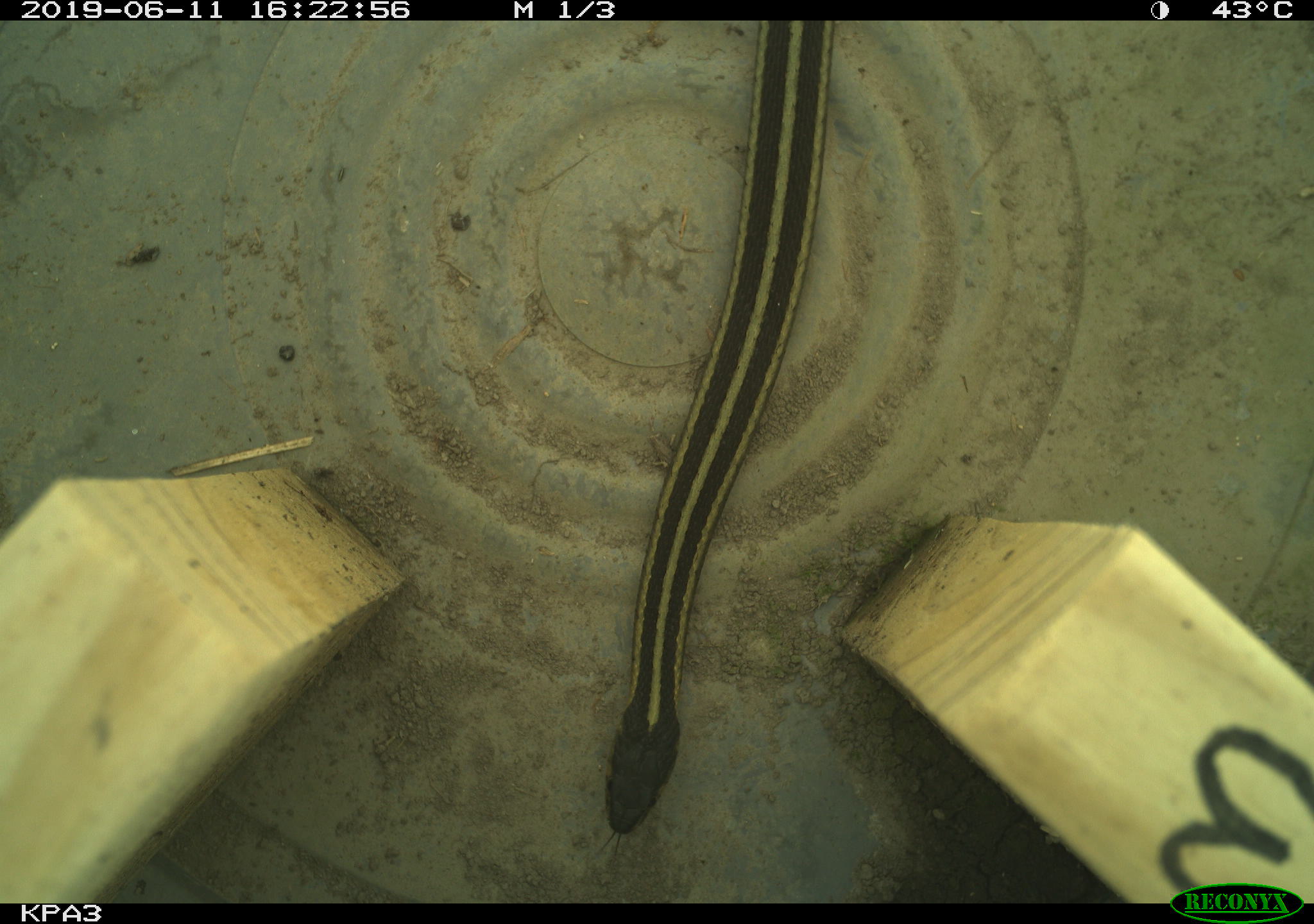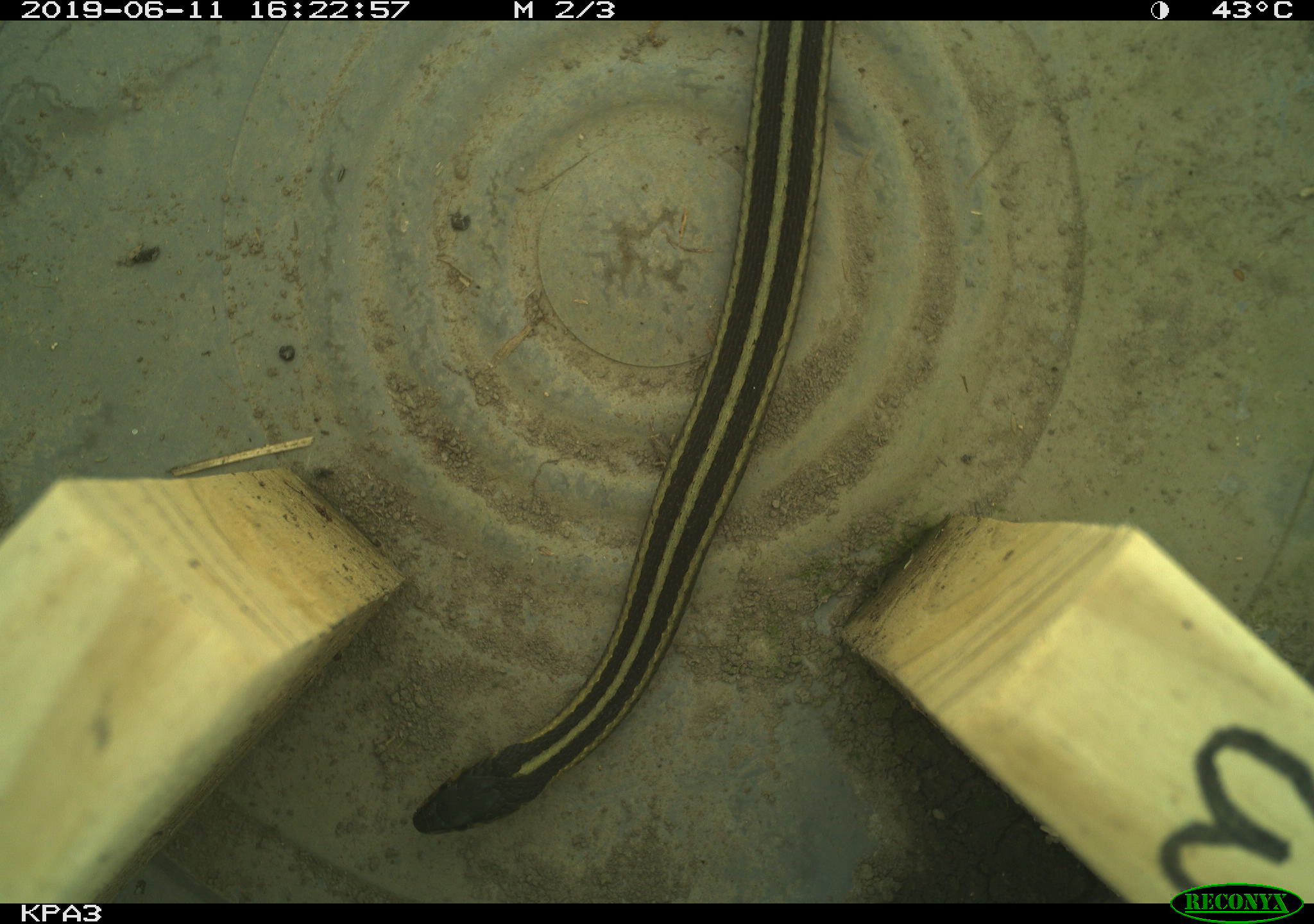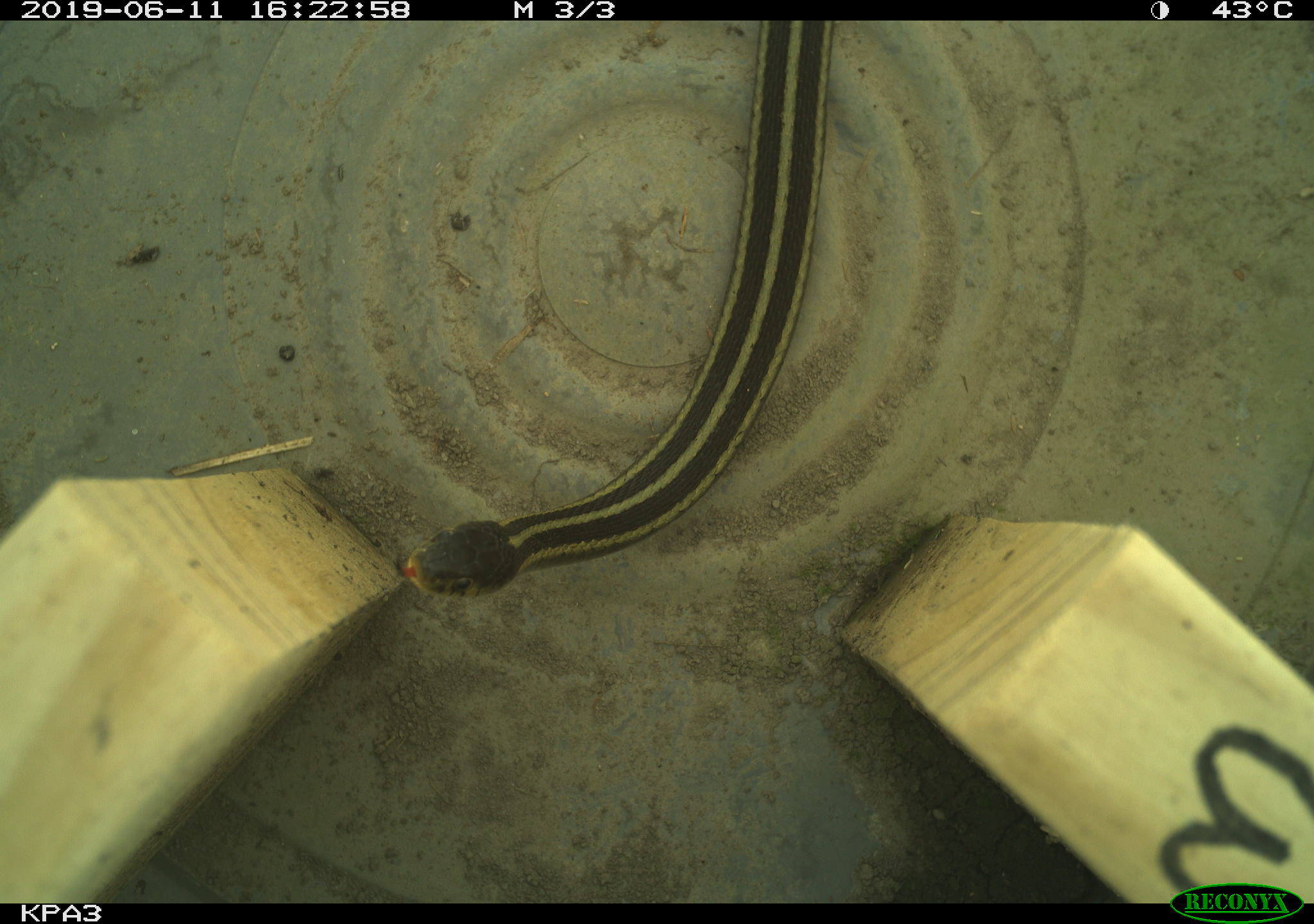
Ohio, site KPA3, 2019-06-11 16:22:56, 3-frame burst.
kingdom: Animalia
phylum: Chordata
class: Reptilia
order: Squamata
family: Colubridae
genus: Thamnophis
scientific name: Thamnophis sirtalis sirtalis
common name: eastern gartersnake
Eastern gartersnake (Thamnophis sirtalis sirtalis).